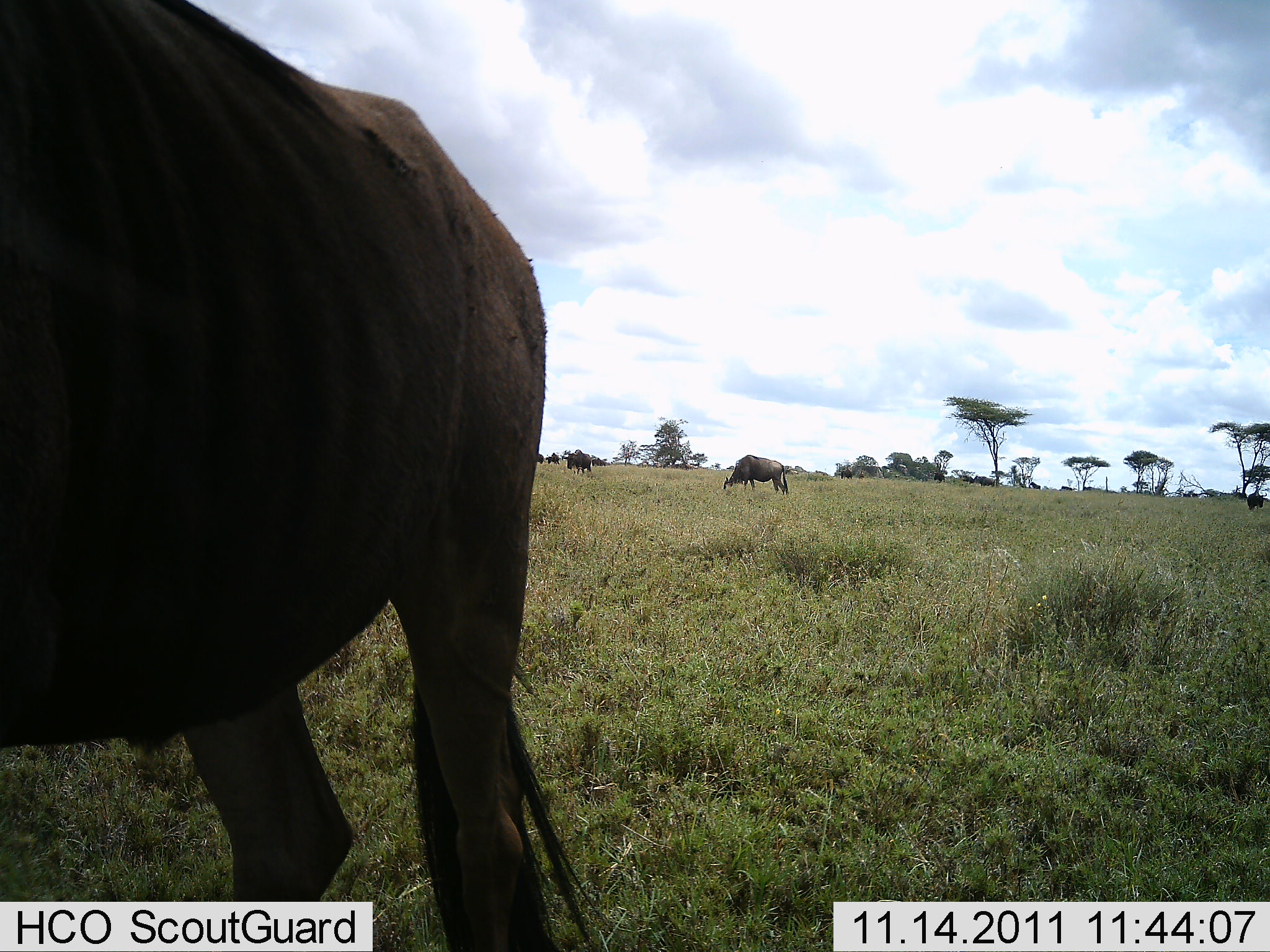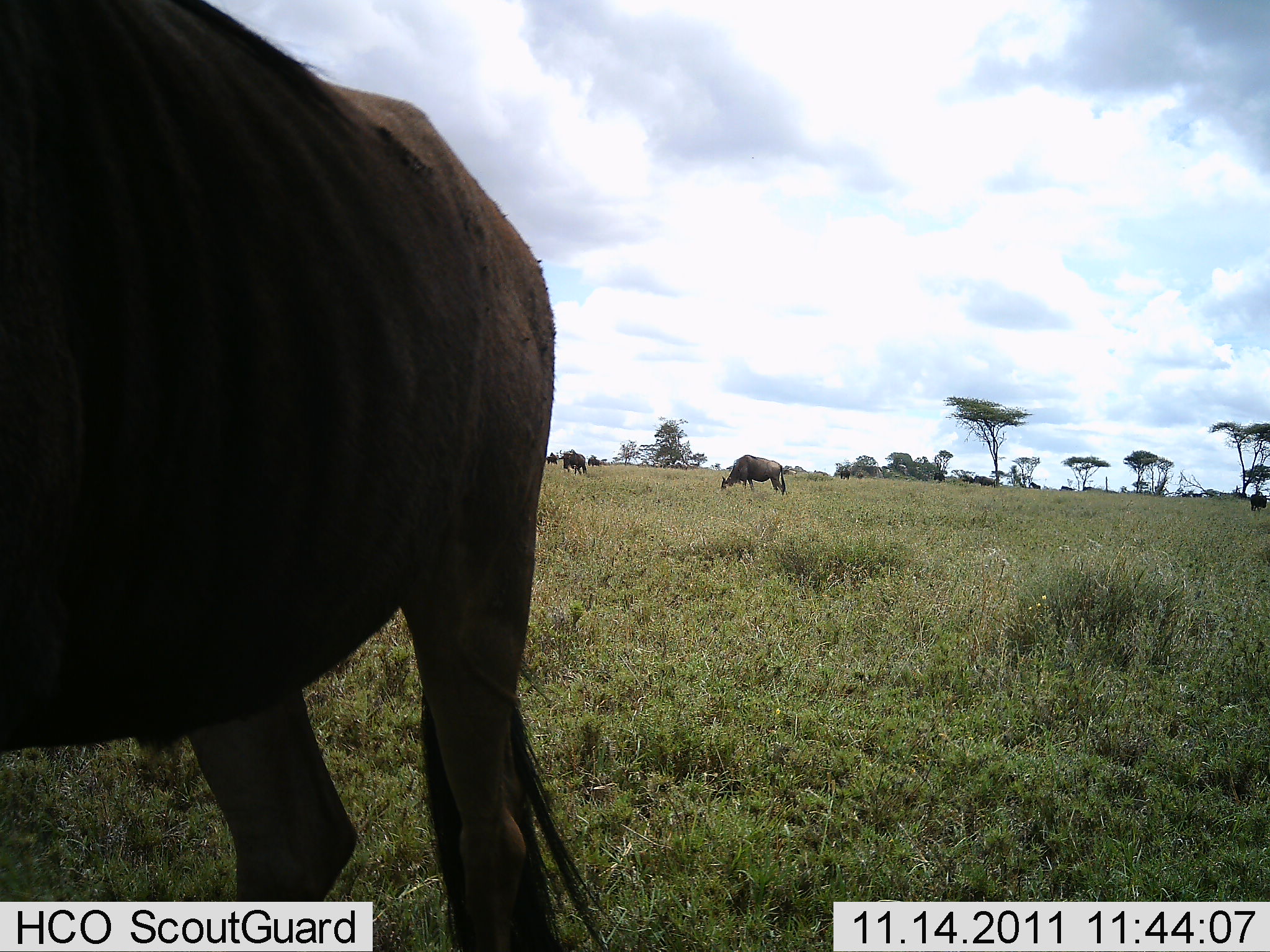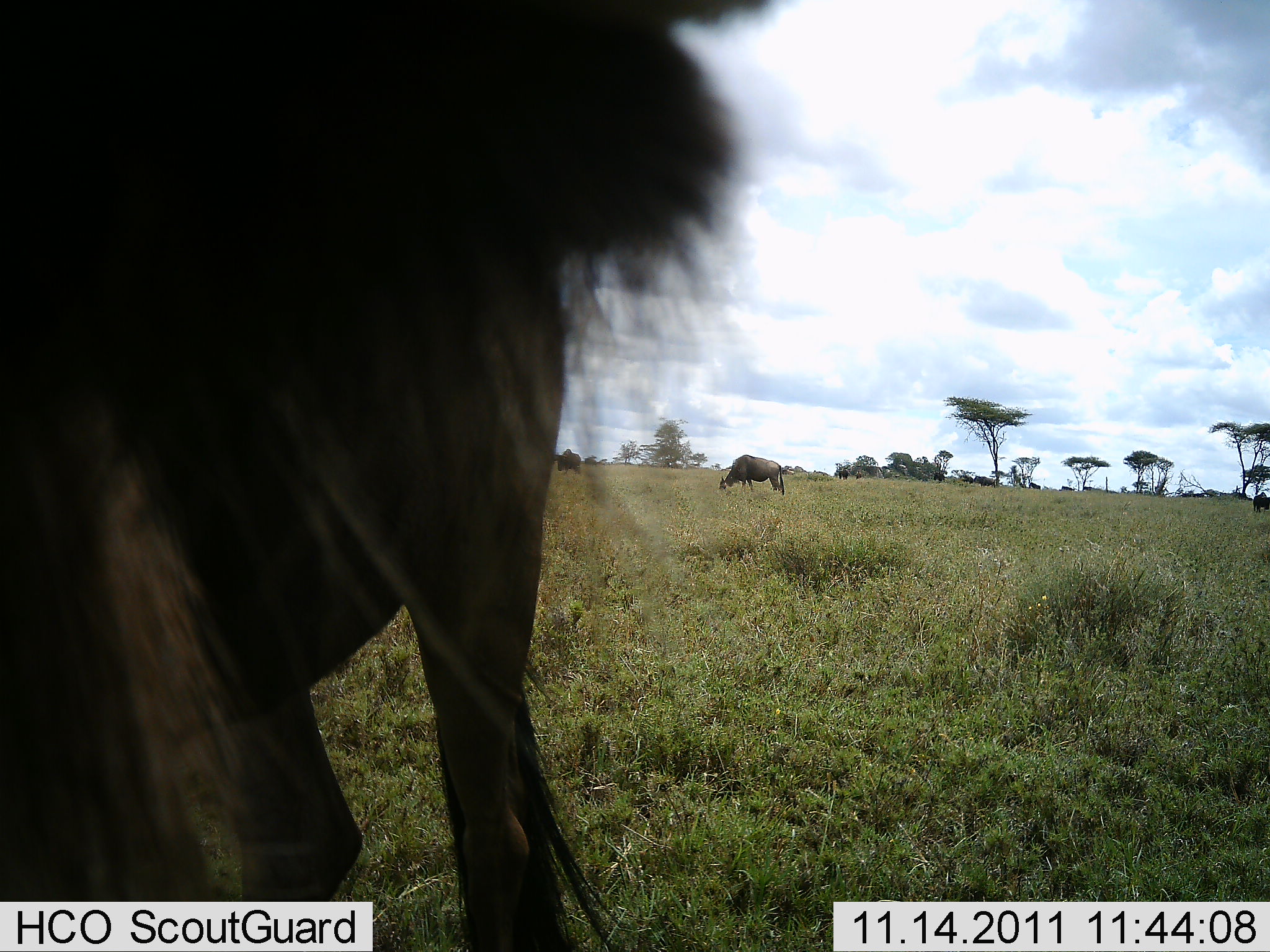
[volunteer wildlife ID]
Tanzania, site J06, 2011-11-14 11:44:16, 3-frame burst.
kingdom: Animalia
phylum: Chordata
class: Mammalia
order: Artiodactyla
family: Bovidae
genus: Connochaetes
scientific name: Connochaetes taurinus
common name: blue wildebeest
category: wildebeest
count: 4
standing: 58%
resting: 0%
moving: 17%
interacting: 0%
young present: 0%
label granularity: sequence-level